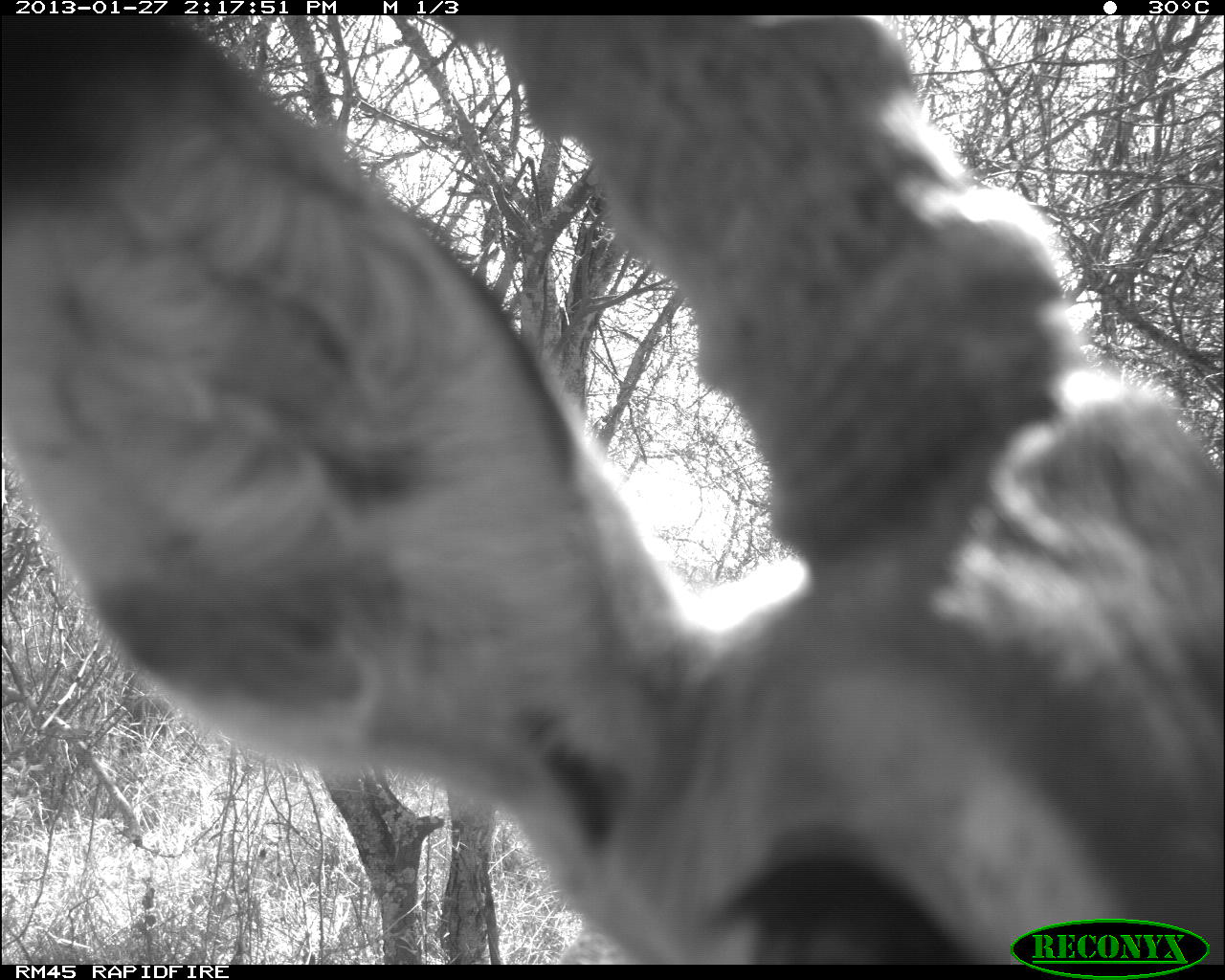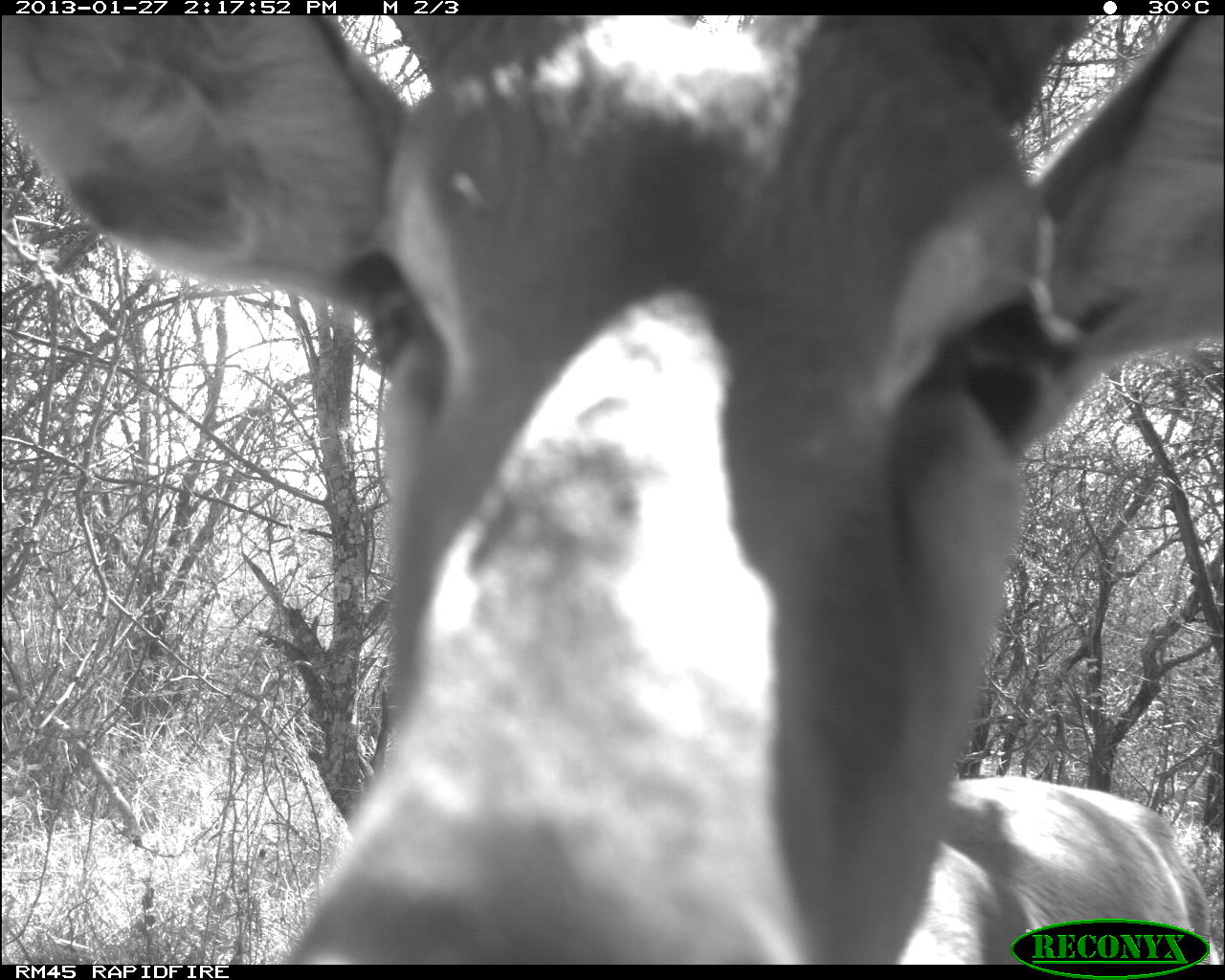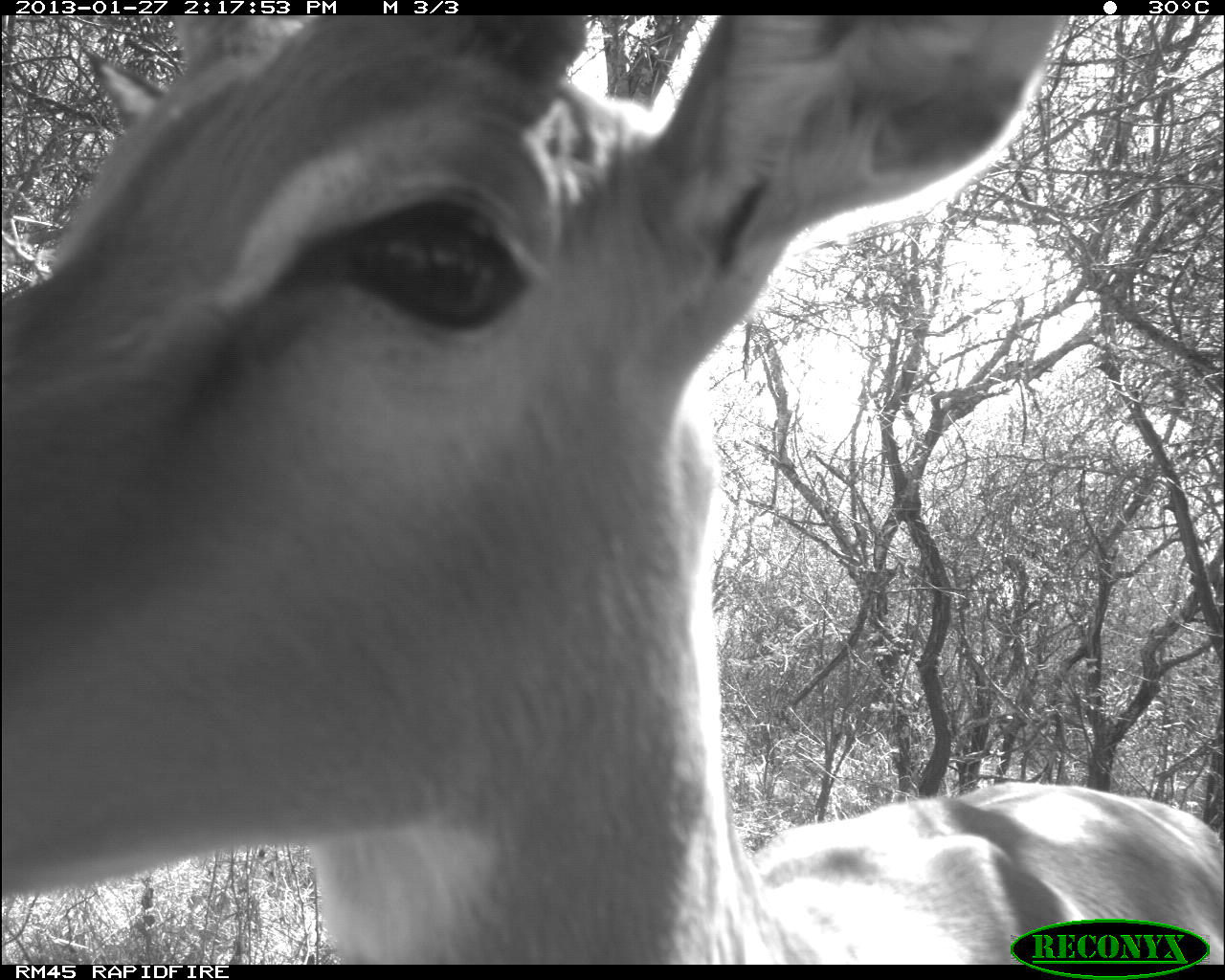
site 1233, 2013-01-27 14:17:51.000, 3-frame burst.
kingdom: Animalia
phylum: Chordata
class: Mammalia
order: Artiodactyla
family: Bovidae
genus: Aepyceros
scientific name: Aepyceros melampus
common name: impala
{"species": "Aepyceros melampus (impala)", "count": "1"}